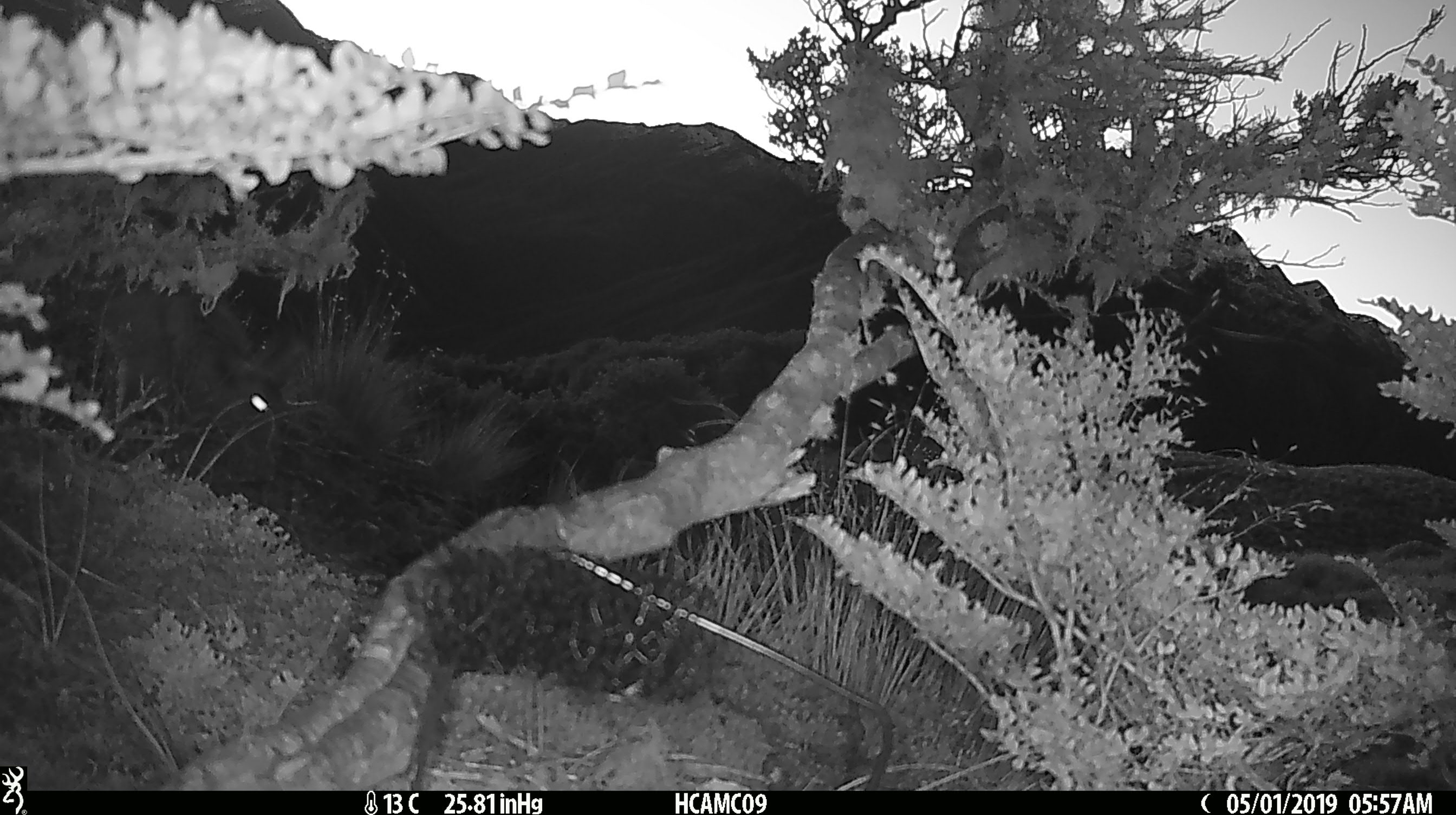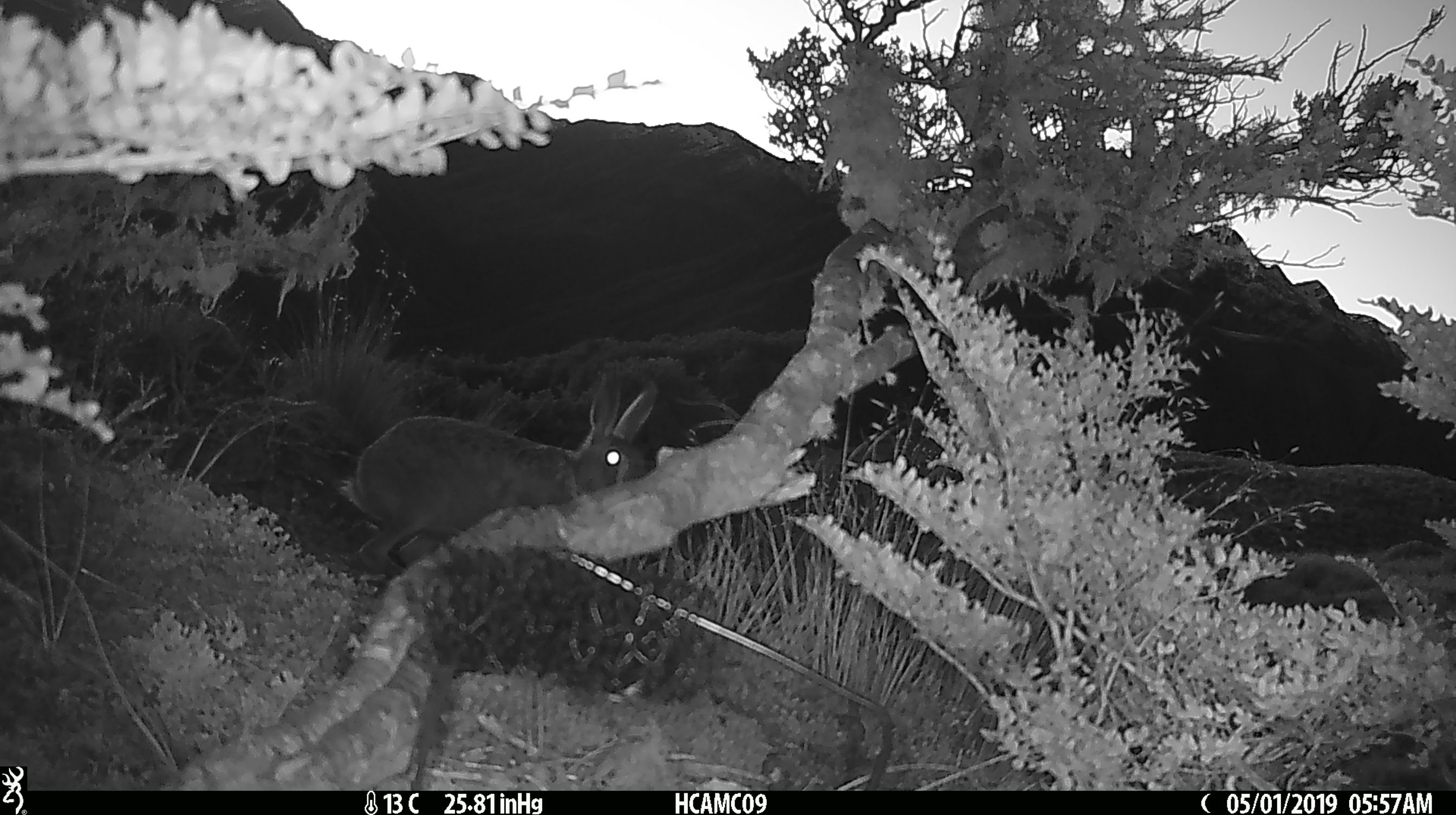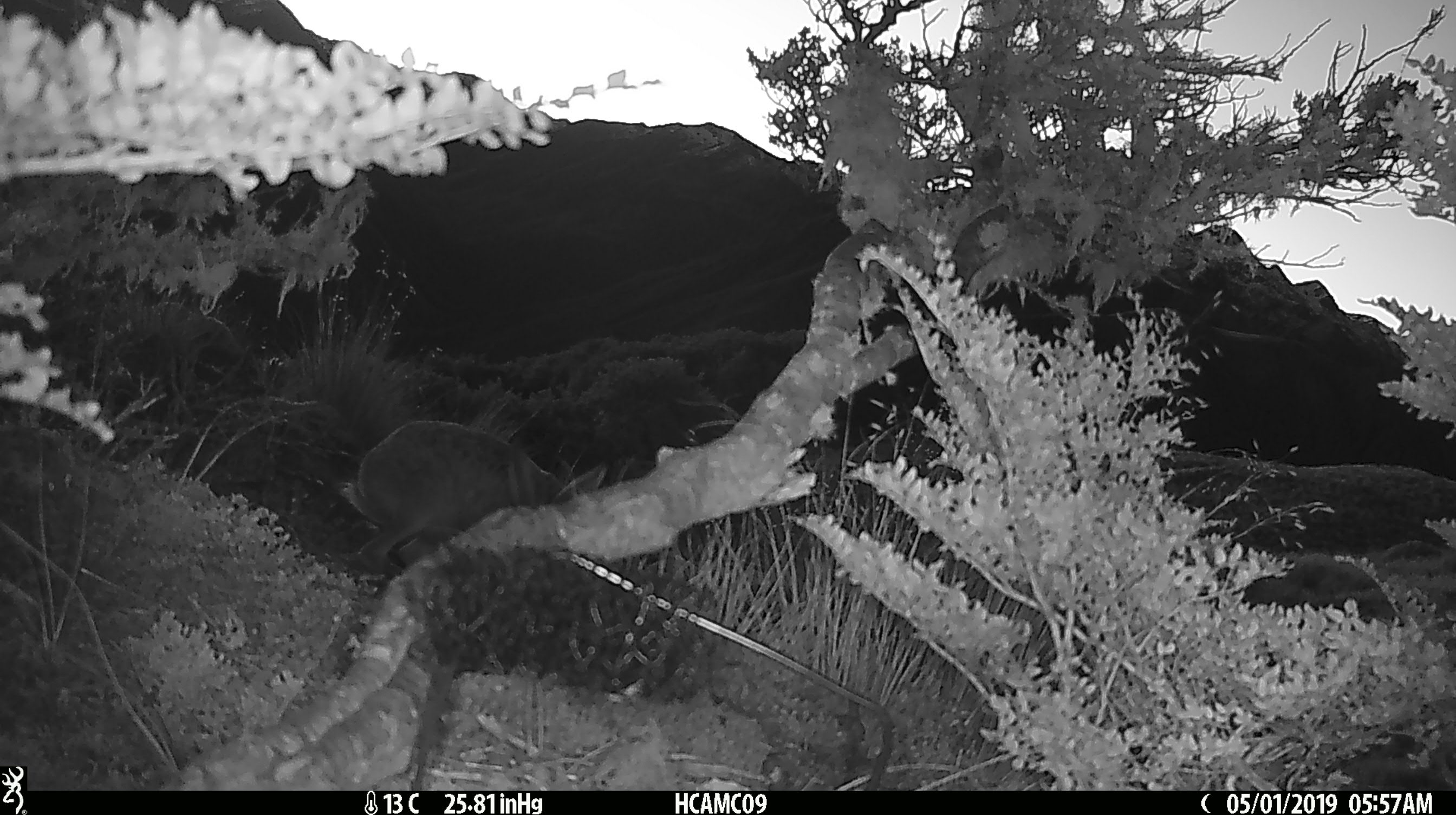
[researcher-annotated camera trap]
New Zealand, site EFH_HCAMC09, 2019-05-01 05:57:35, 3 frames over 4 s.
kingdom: Animalia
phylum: Chordata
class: Mammalia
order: Lagomorpha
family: Leporidae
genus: Lepus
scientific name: Lepus europaeus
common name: brown hare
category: hare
Hare (brown hare) (Lepus europaeus).